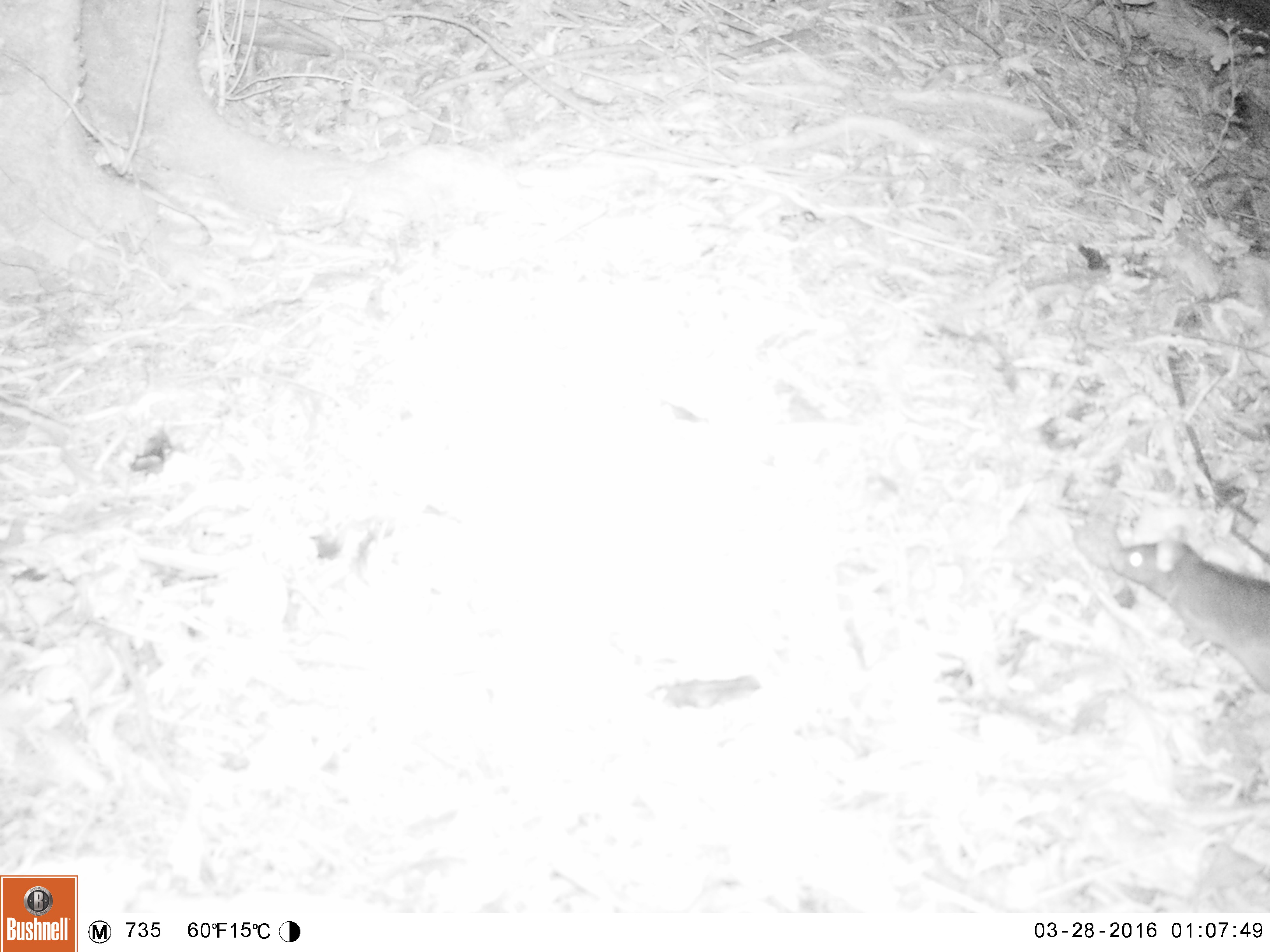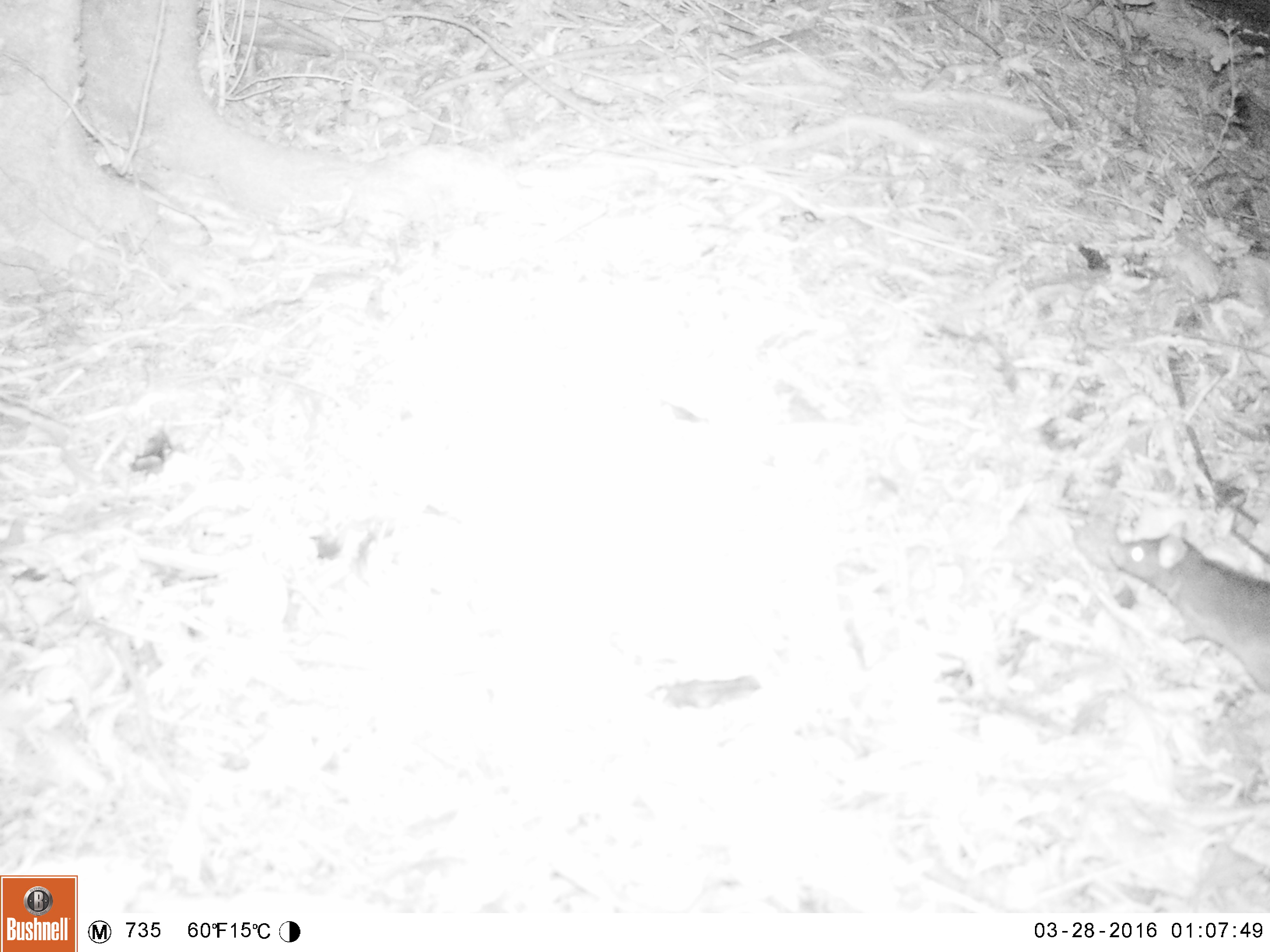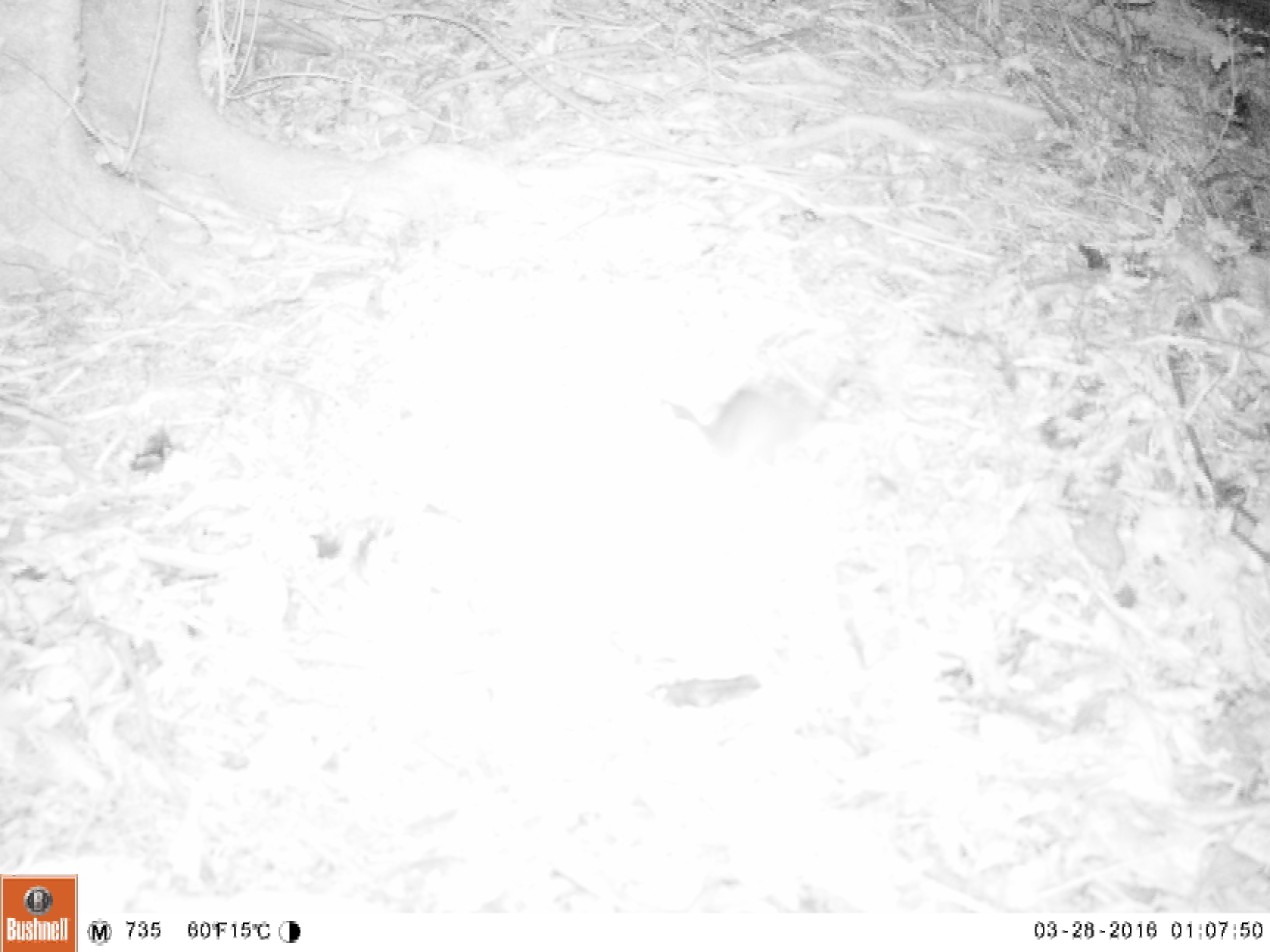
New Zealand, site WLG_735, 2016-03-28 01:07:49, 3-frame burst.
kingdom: Animalia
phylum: Chordata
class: Mammalia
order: Rodentia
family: Muridae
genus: Rattus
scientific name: Rattus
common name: rat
Rat (Rattus).